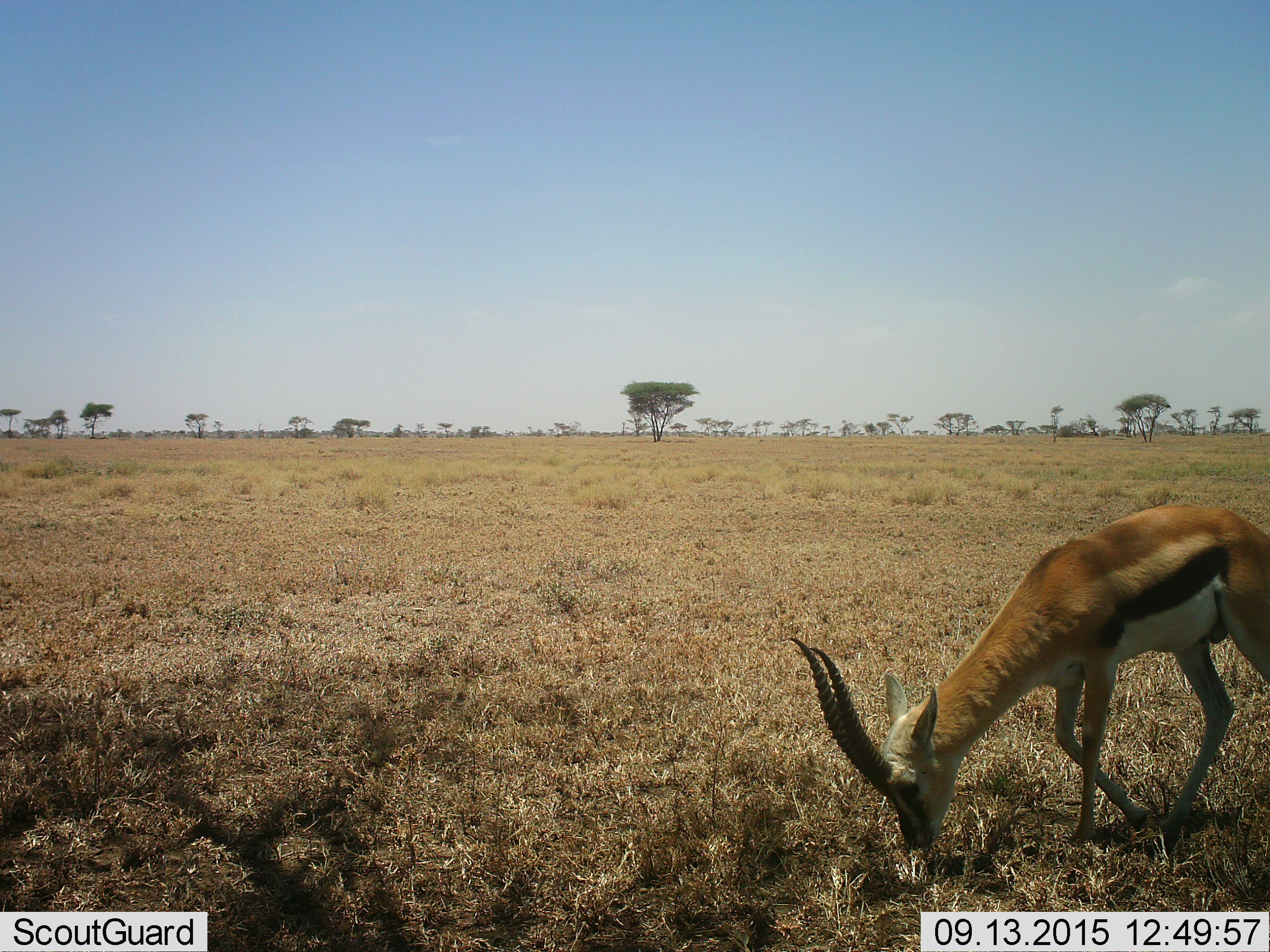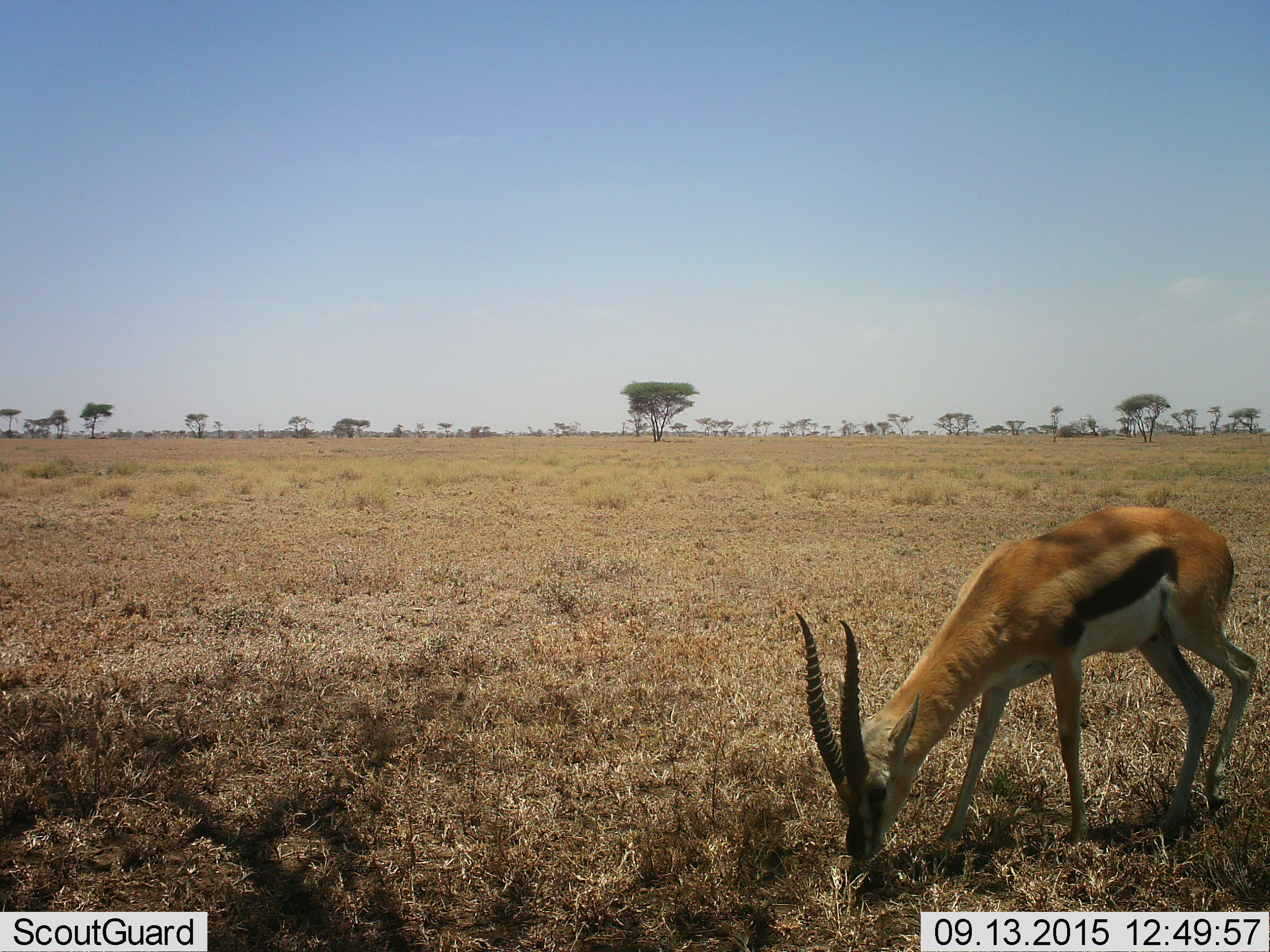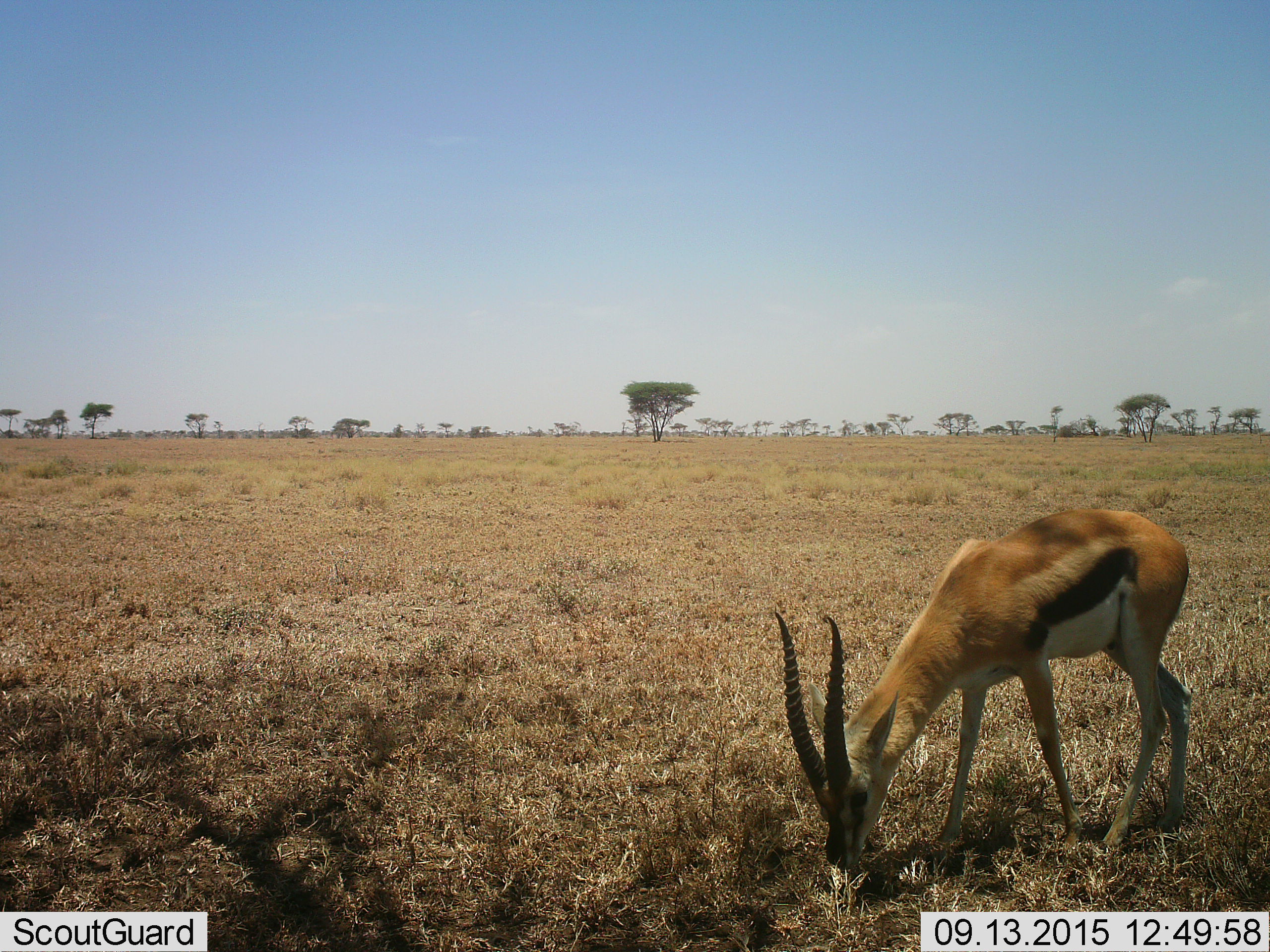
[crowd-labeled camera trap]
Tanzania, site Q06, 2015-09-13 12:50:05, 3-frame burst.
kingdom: Animalia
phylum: Chordata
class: Mammalia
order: Artiodactyla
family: Bovidae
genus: Eudorcas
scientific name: Eudorcas thomsonii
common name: thomson's gazelle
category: gazellethomsons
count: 1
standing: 14%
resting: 0%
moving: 14%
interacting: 0%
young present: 0%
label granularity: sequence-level